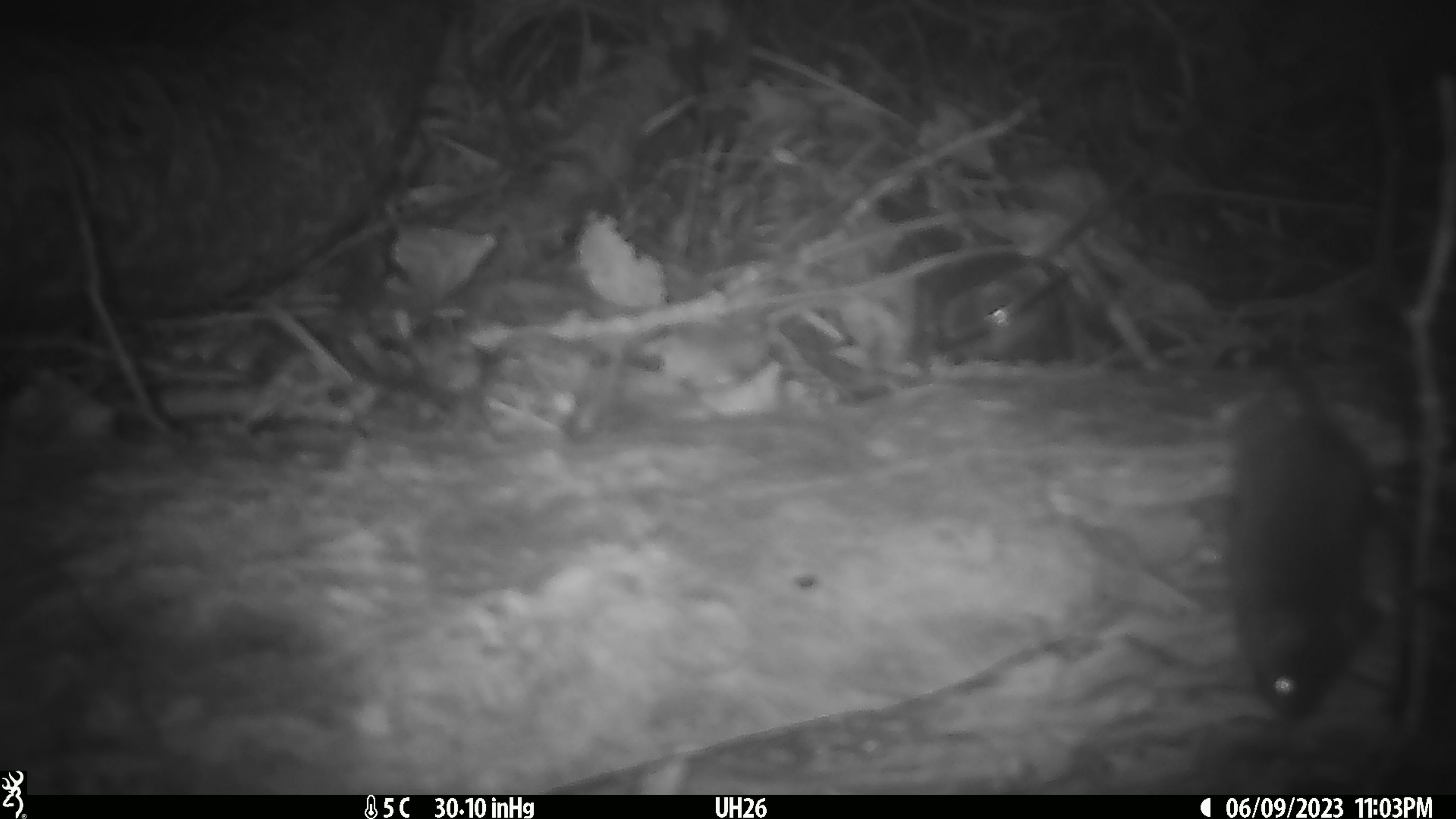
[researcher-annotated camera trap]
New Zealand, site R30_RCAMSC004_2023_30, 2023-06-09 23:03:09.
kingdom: Animalia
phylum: Chordata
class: Mammalia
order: Rodentia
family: Muridae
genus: Mus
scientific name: Mus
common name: mouse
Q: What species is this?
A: Mouse (Mus).